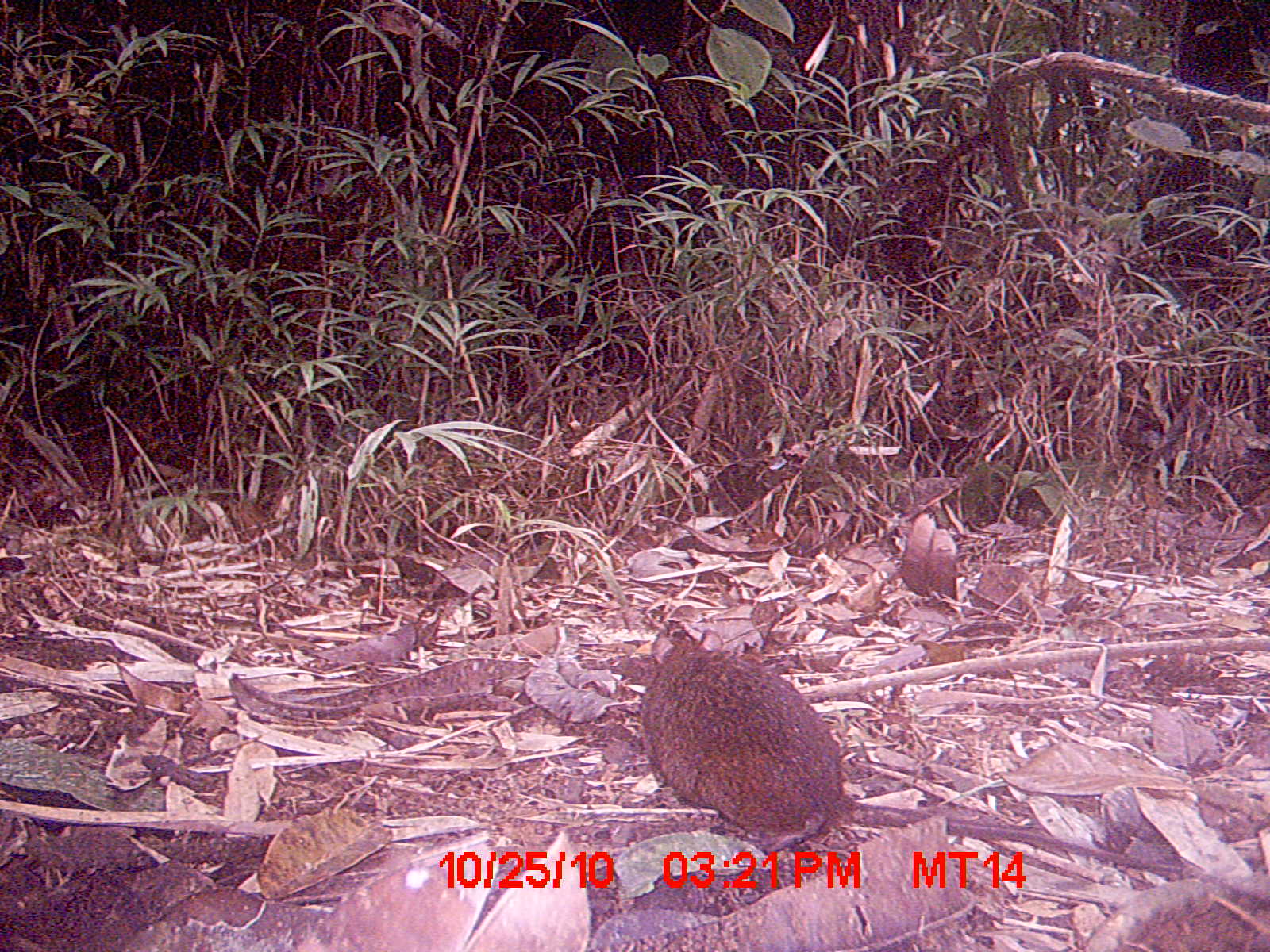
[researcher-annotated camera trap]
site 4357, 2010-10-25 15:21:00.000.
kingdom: Animalia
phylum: Chordata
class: Mammalia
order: Rodentia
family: Nesomyidae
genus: Nesomys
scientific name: Nesomys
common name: nesomys rodents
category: nesomys sp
Nesomys sp (nesomys rodents) (Nesomys), count 1.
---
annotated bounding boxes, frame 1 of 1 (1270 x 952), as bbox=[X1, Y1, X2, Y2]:
nesomys sp: bbox=[632, 620, 1187, 880]